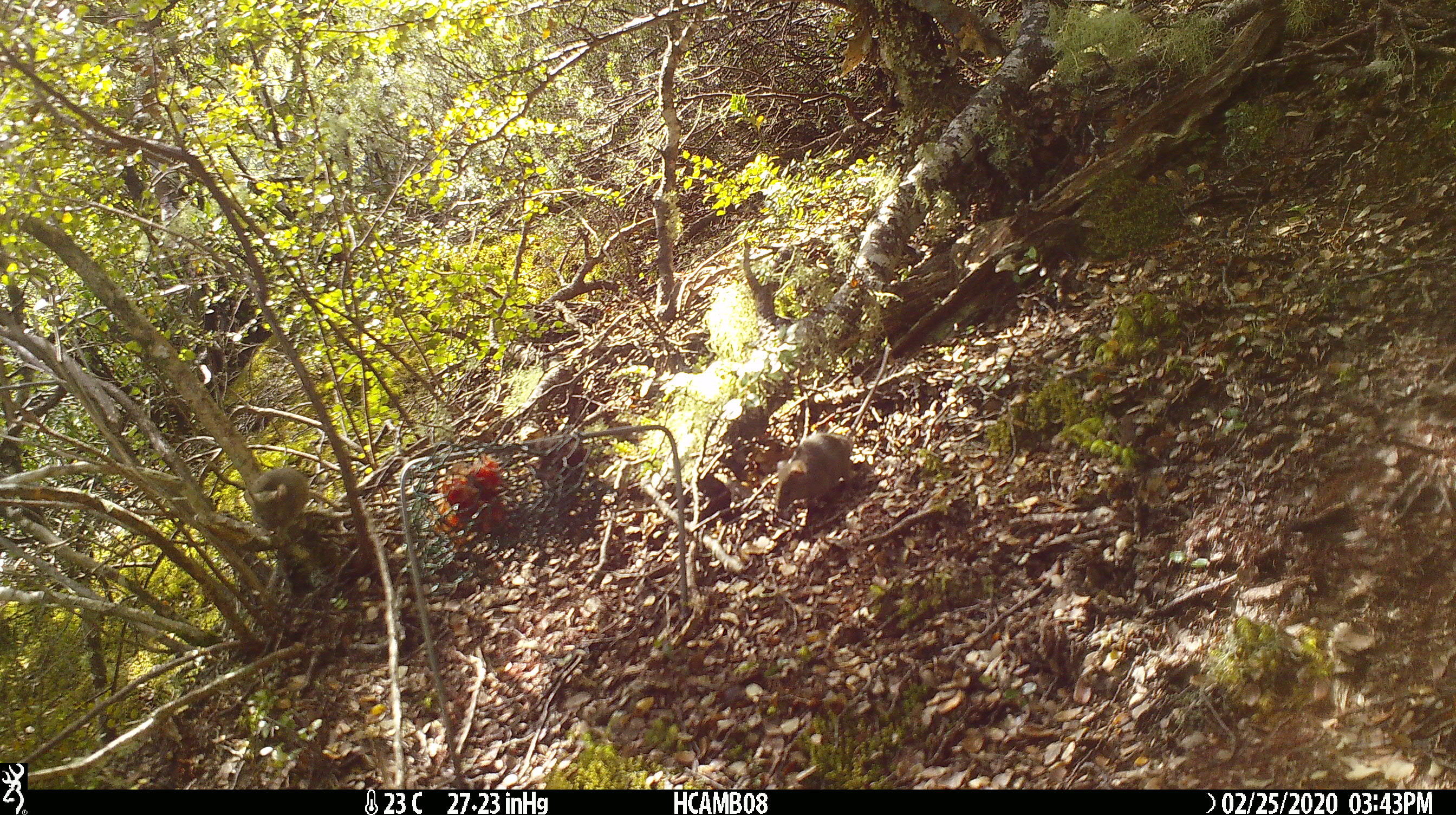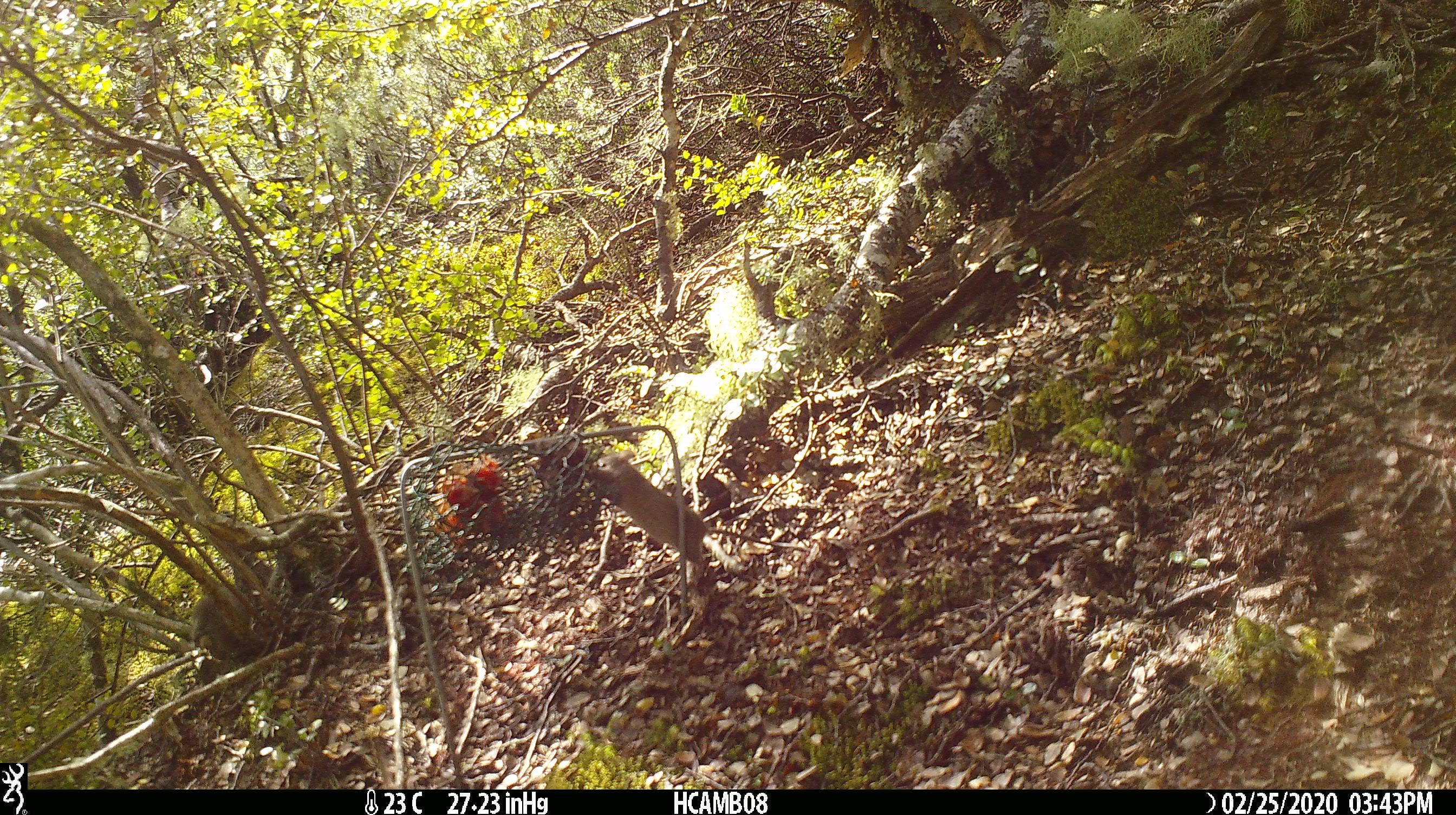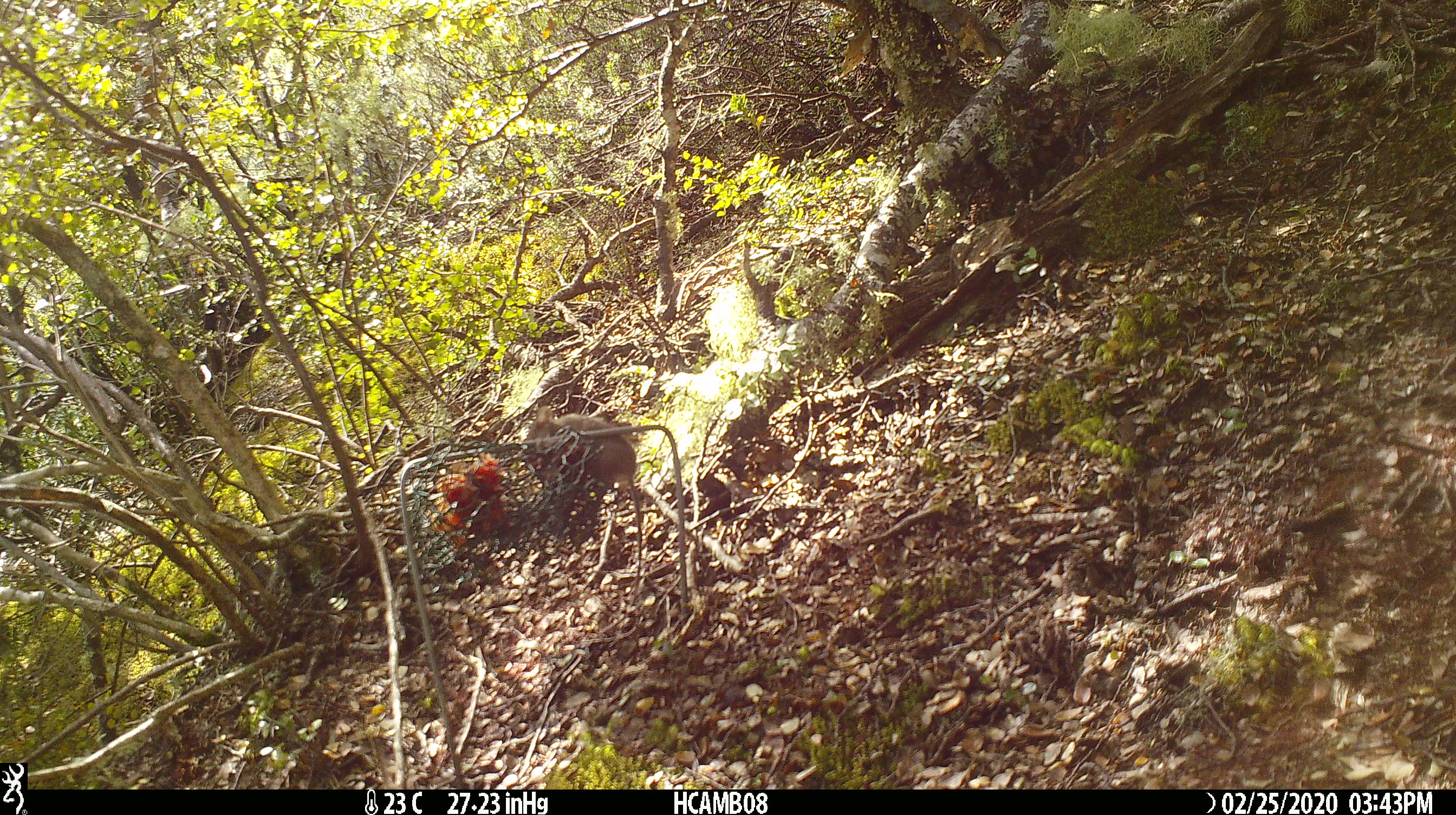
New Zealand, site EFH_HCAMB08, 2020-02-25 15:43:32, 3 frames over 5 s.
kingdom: Animalia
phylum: Chordata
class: Mammalia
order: Rodentia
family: Muridae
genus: Mus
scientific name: Mus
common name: mouse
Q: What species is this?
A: Mouse (Mus).